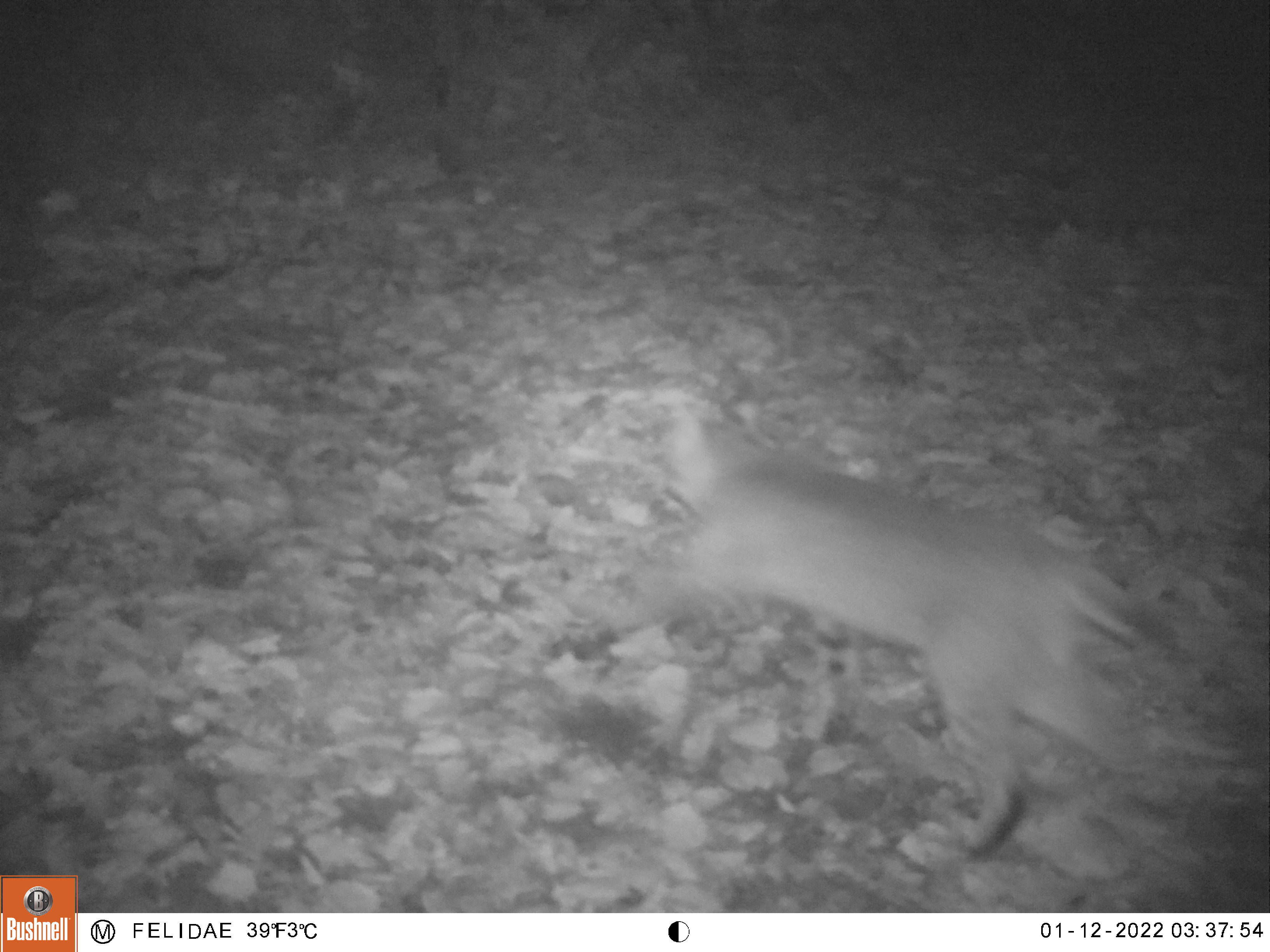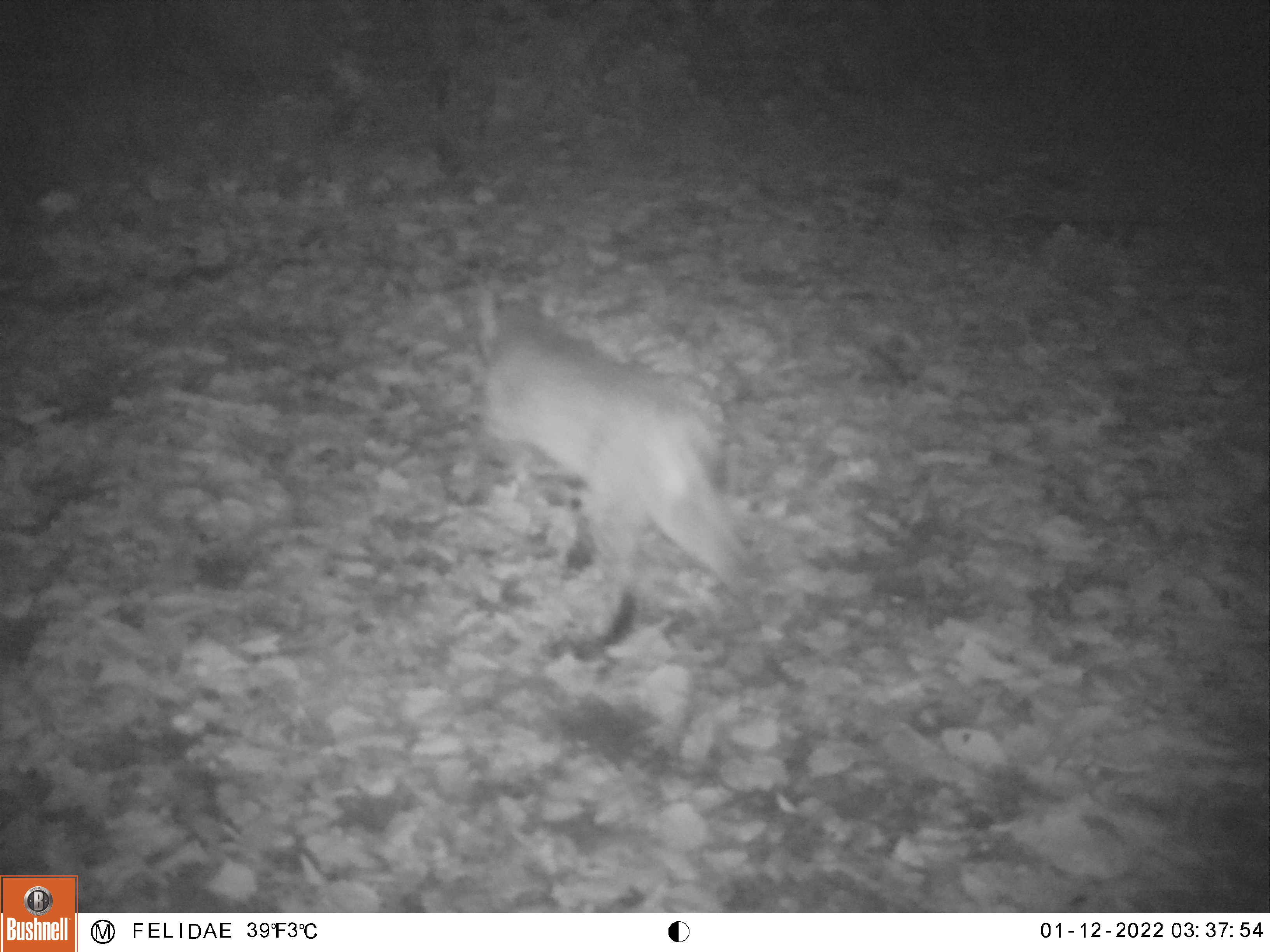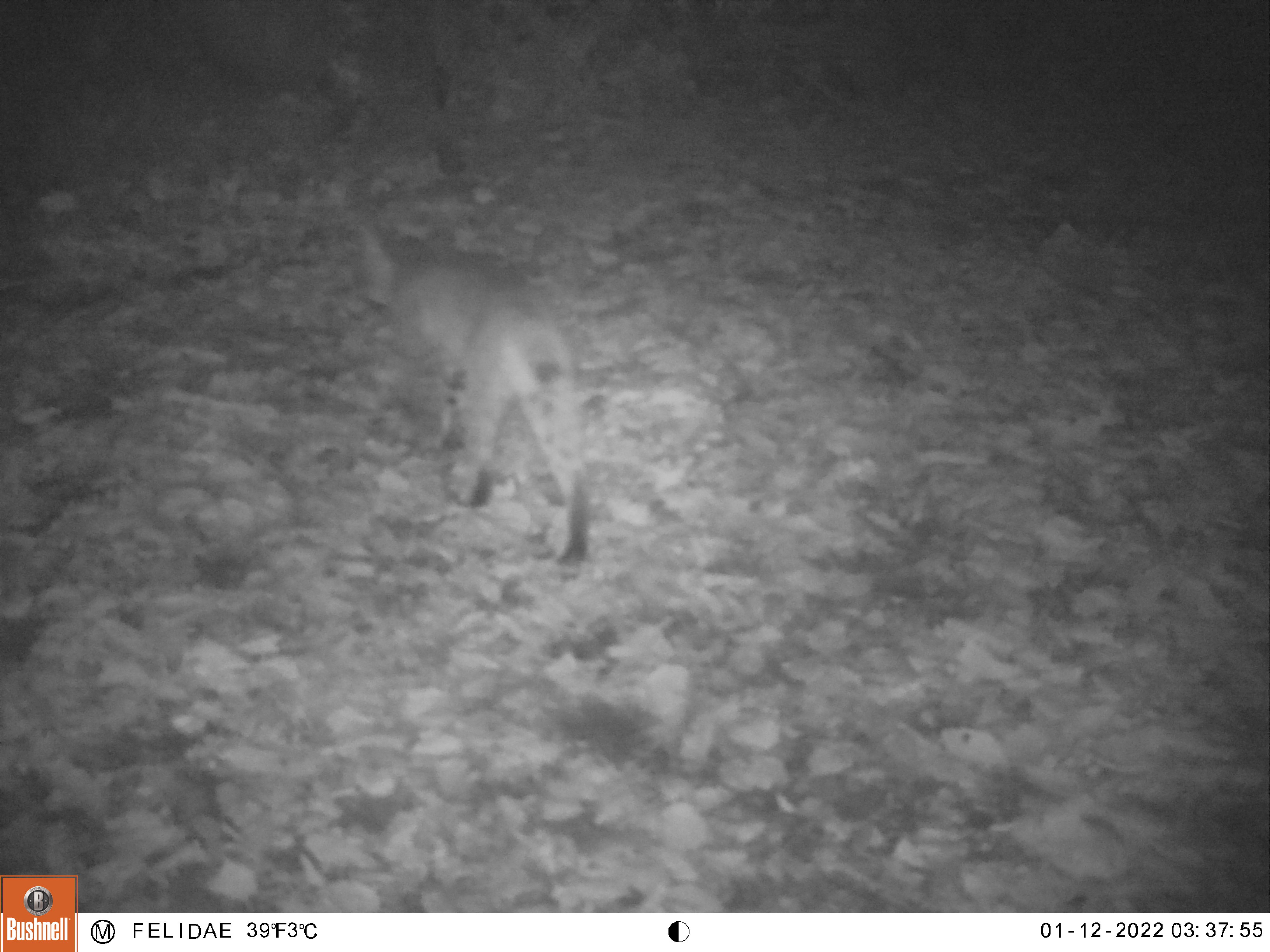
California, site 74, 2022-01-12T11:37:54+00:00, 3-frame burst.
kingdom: Animalia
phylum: Chordata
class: Mammalia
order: Carnivora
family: Felidae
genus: Lynx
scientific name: Lynx rufus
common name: bobcat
Bobcat (Lynx rufus).